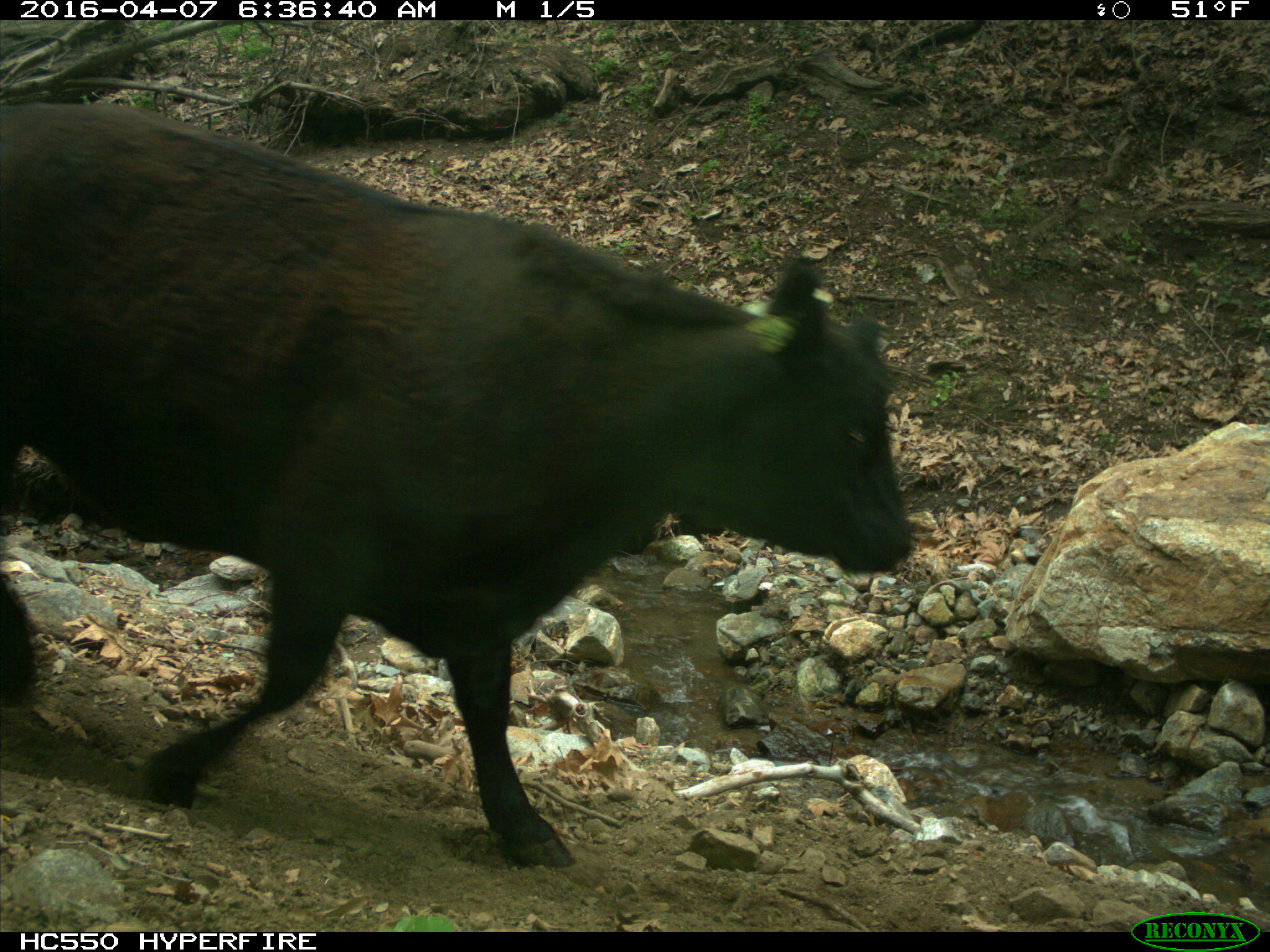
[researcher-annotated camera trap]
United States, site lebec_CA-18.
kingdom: Animalia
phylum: Chordata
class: Mammalia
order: Artiodactyla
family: Bovidae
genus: Bos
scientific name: Bos taurus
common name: domestic cow